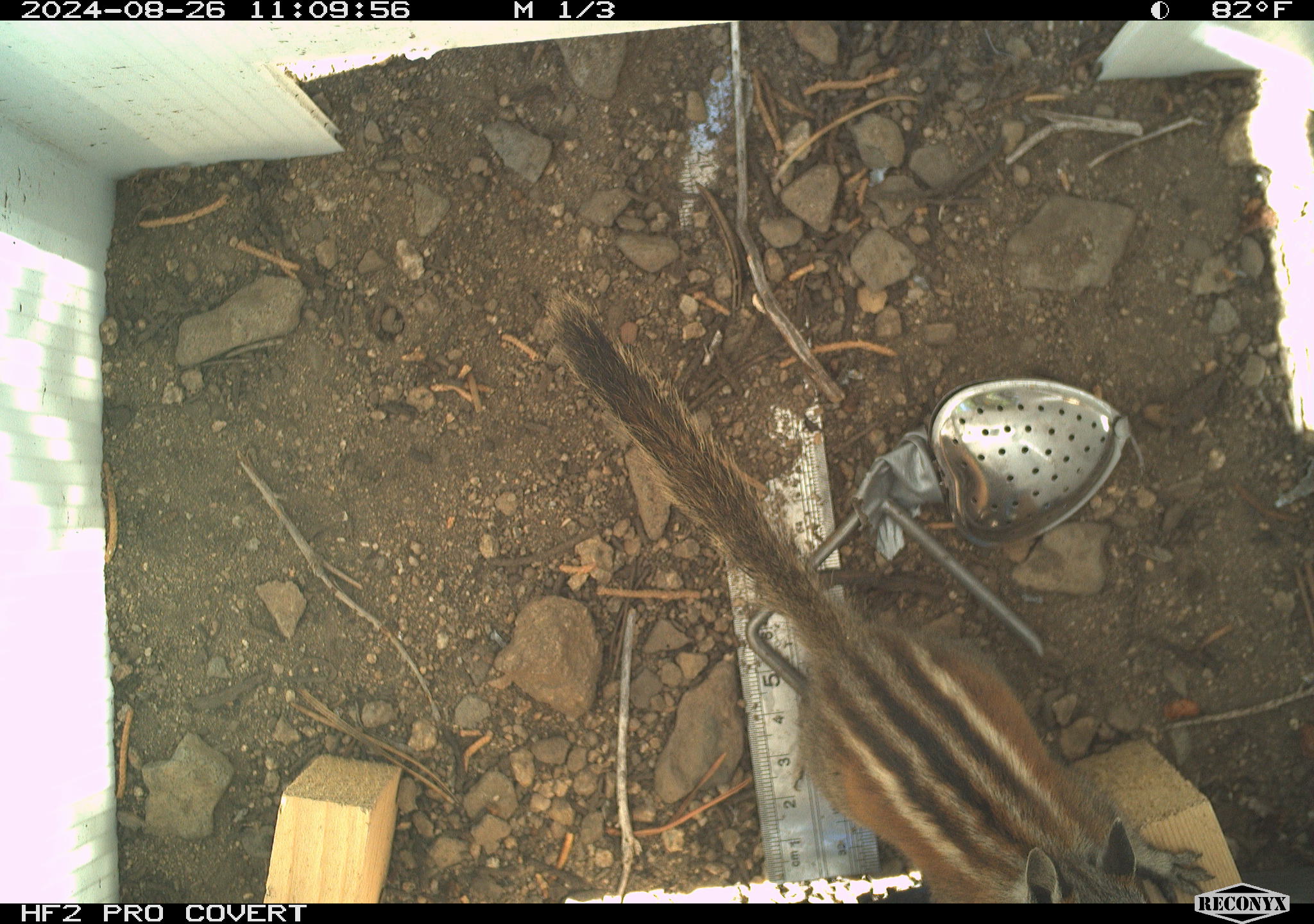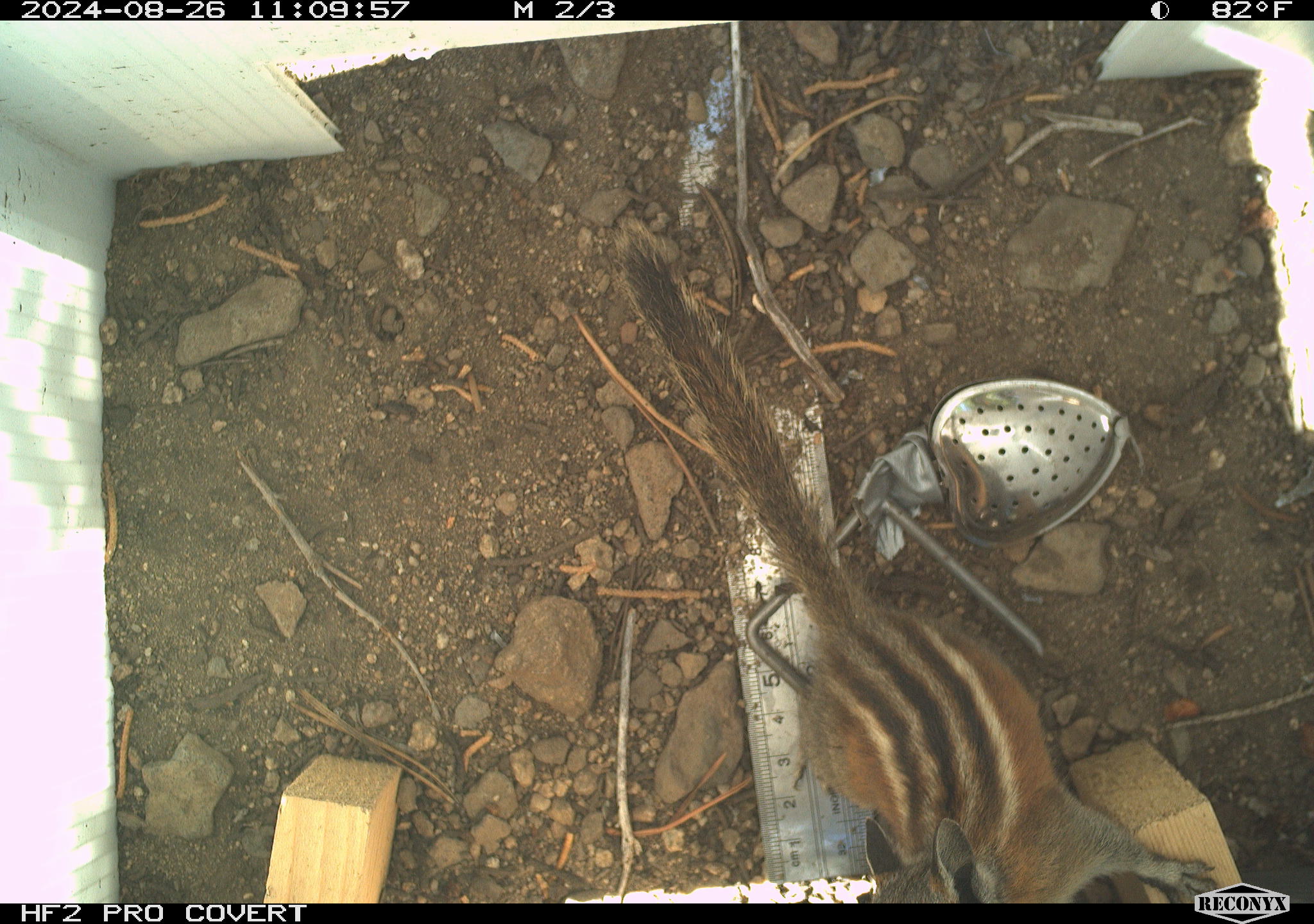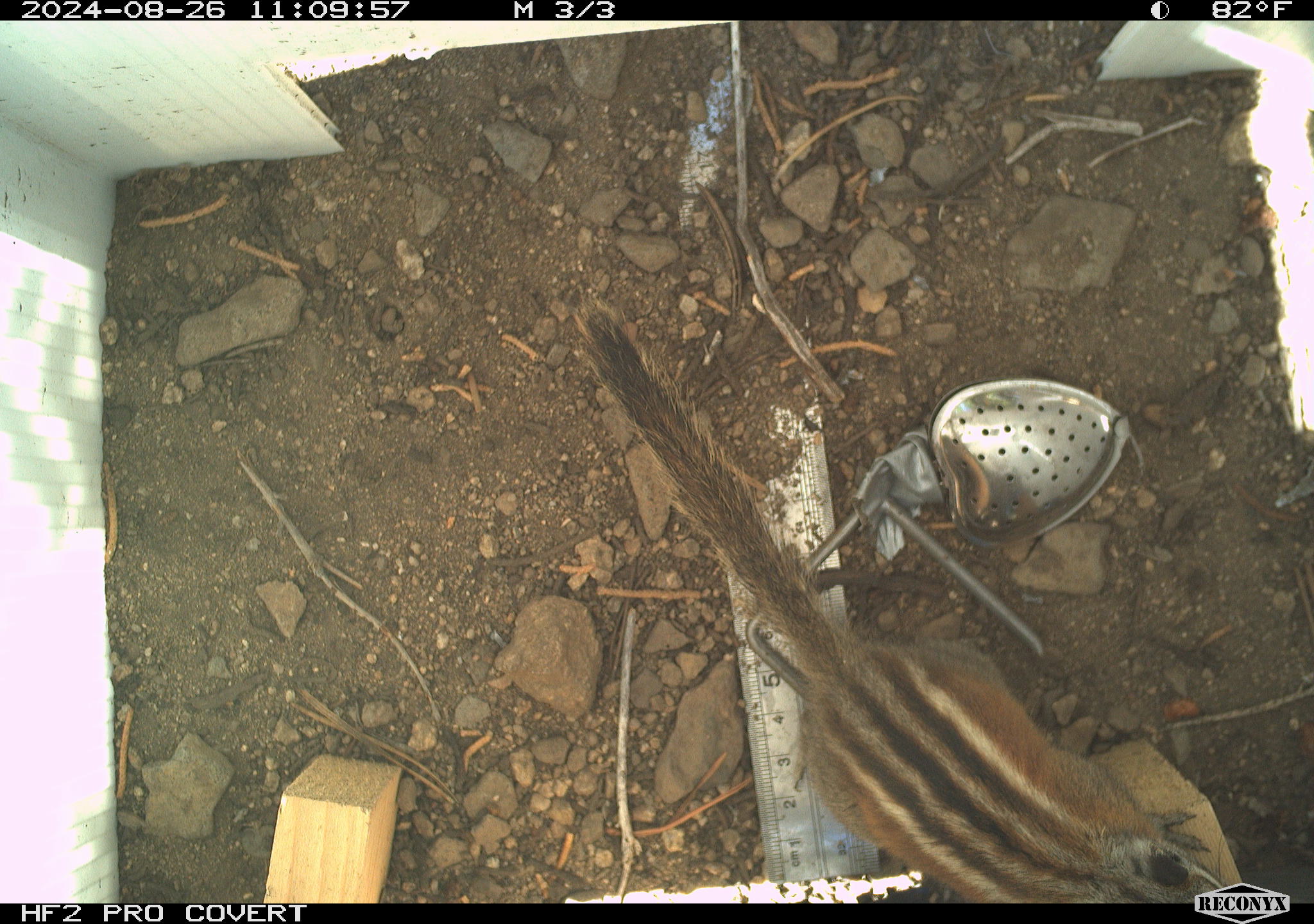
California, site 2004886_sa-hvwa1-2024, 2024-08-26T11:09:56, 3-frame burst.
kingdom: Animalia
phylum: Chordata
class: Mammalia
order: Rodentia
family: Sciuridae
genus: Neotamias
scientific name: Neotamias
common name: western chipmunks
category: neotamias species